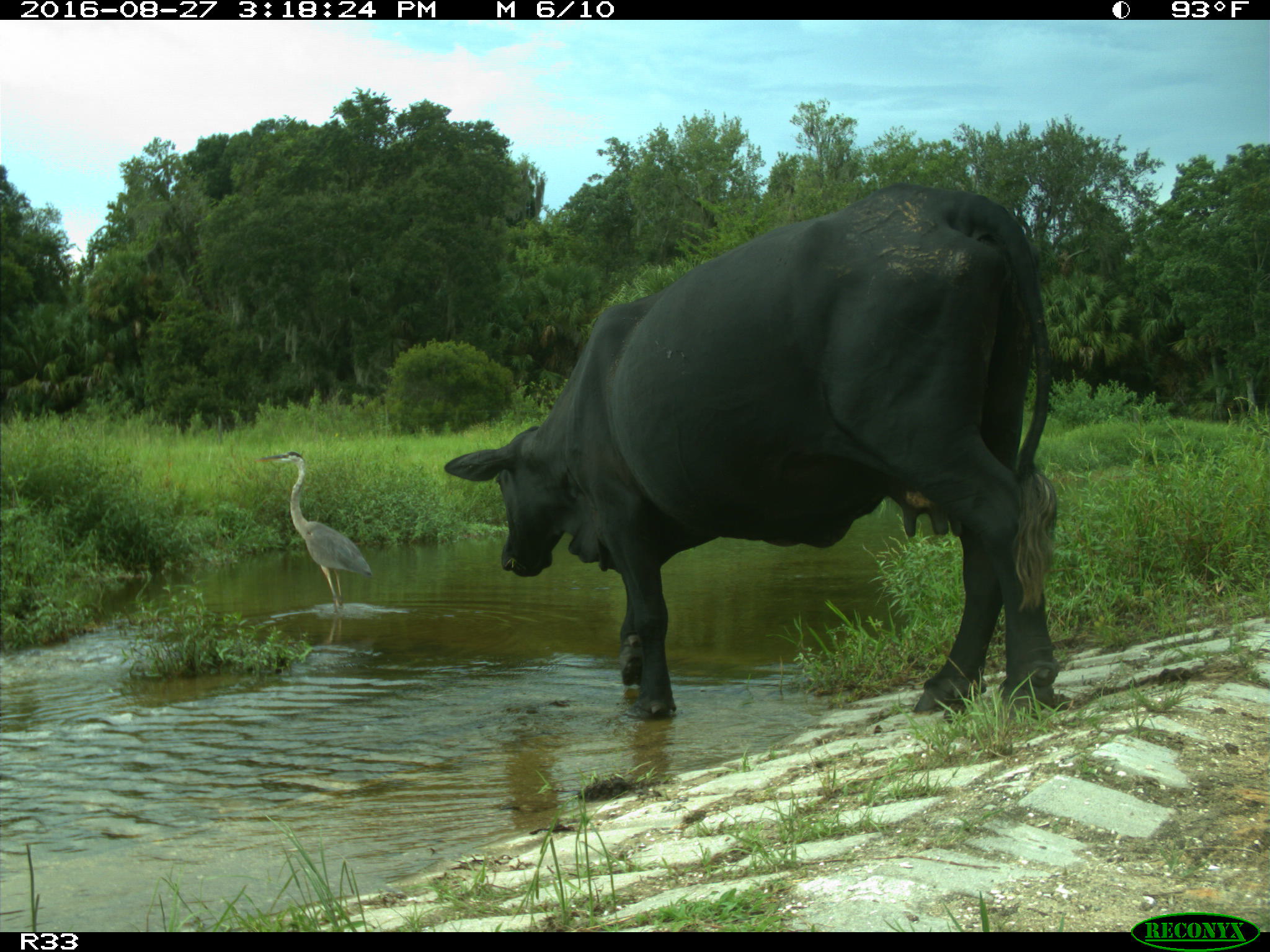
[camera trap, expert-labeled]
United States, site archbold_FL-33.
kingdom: Animalia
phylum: Chordata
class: Mammalia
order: Artiodactyla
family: Bovidae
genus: Bos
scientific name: Bos taurus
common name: domestic cow